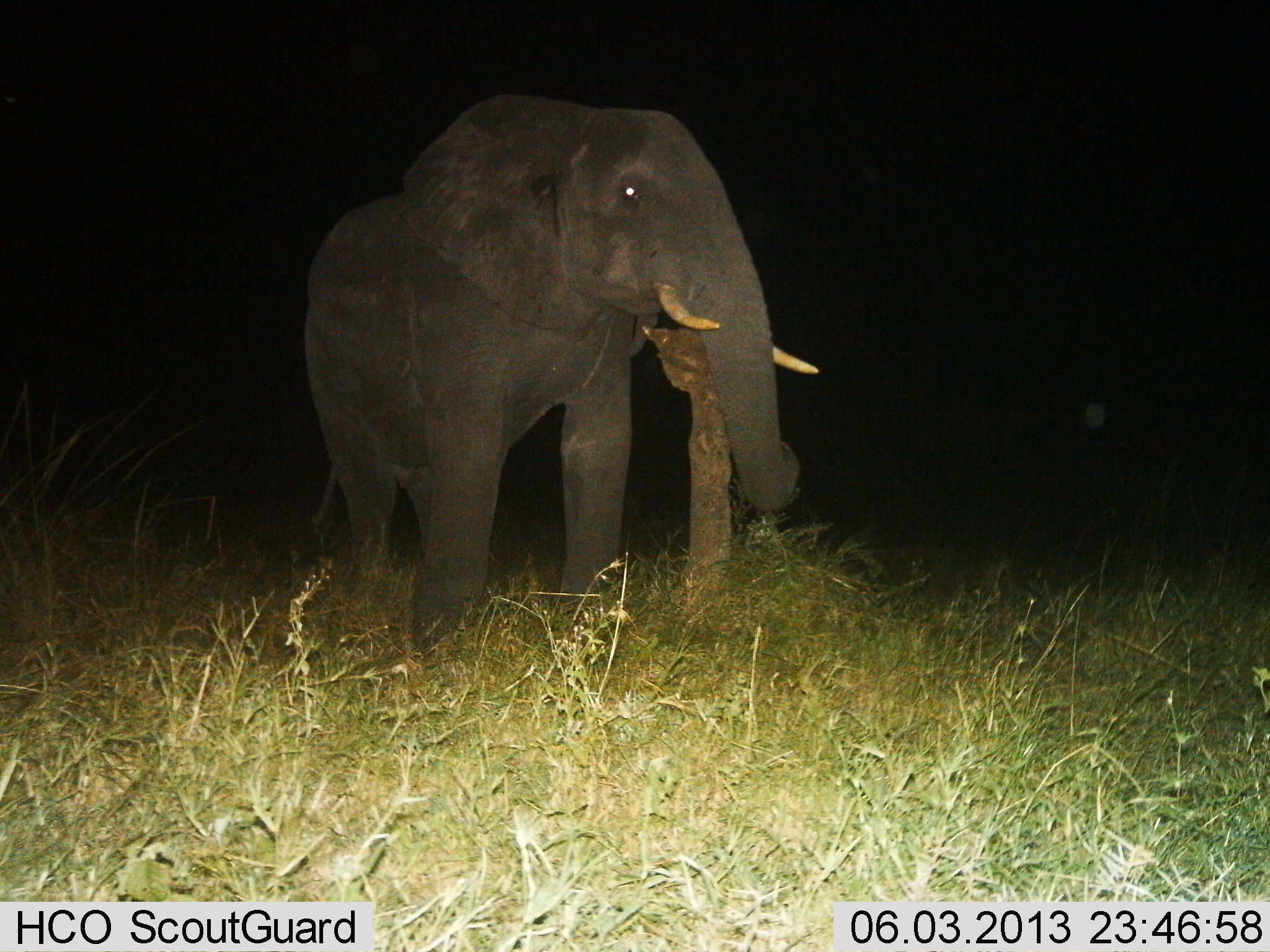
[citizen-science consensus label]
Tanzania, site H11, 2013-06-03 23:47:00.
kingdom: Animalia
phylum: Chordata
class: Mammalia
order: Proboscidea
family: Elephantidae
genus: Loxodonta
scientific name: Loxodonta africana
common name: african bush elephant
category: elephant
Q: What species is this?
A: Elephant (african bush elephant) (Loxodonta africana).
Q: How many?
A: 1.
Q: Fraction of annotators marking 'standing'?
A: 79%.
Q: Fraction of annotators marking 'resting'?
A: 3%.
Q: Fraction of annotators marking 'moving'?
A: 3%.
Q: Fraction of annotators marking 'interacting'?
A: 6%.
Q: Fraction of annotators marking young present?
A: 0%.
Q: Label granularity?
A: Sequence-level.